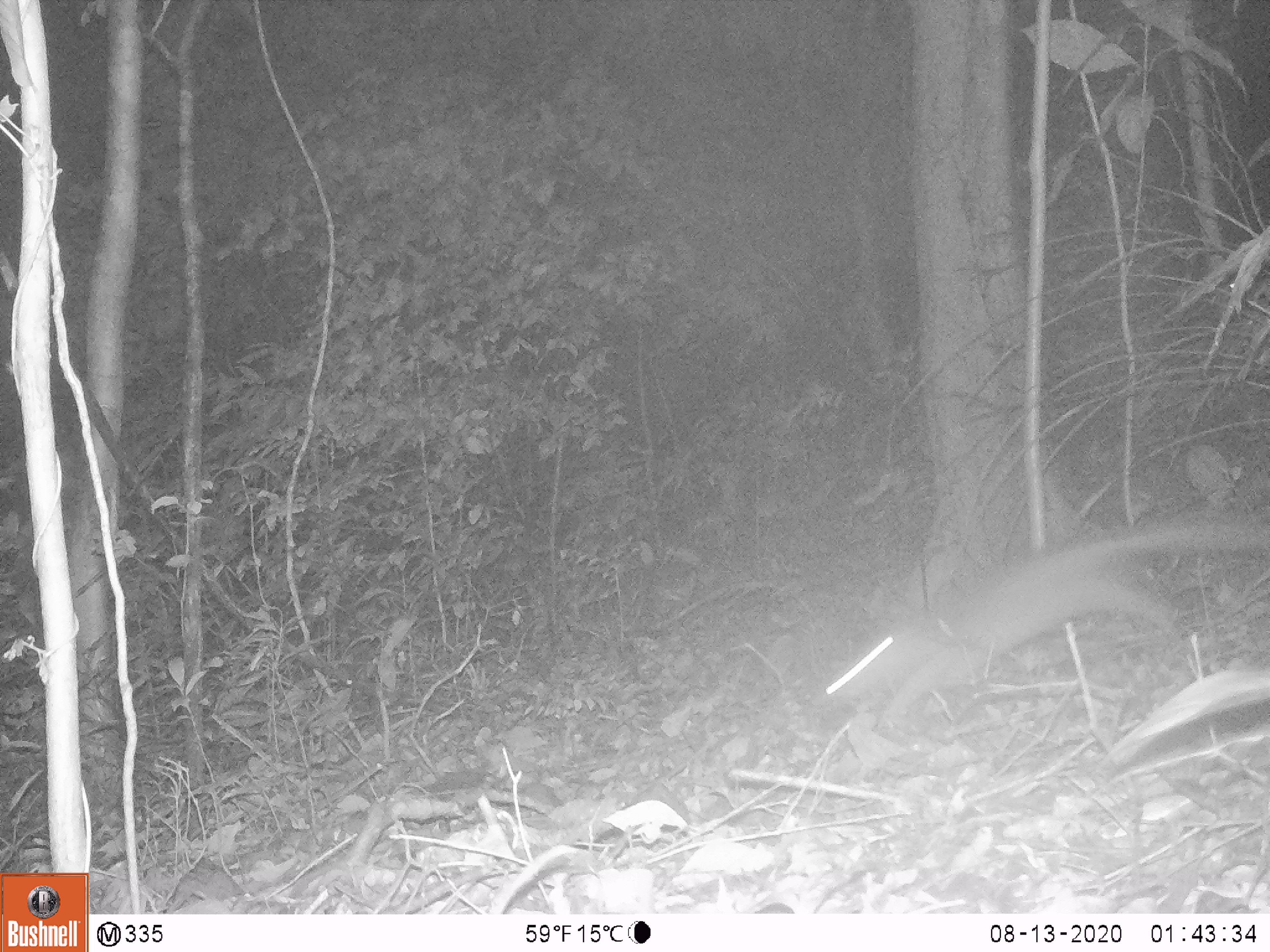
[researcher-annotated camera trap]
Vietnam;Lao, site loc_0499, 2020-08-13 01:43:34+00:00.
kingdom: Animalia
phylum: Chordata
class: Mammalia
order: Rodentia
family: Muridae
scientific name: Muridae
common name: old-world mice and rats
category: unidentified murid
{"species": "unidentified murid (old-world mice and rats) (Muridae)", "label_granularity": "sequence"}